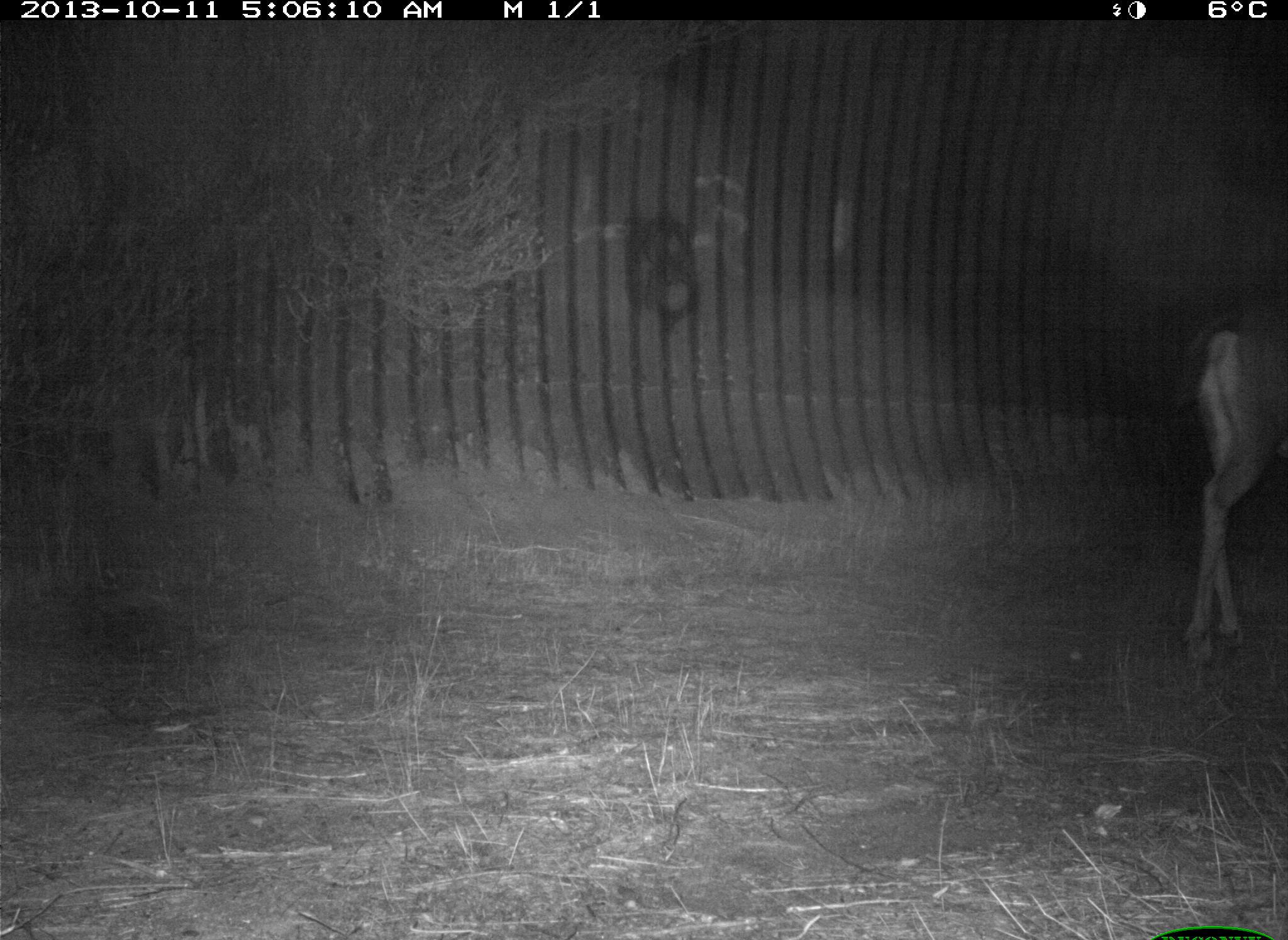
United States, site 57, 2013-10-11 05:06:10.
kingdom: Animalia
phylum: Chordata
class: Mammalia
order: Artiodactyla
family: Cervidae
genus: Odocoileus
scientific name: Odocoileus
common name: deer